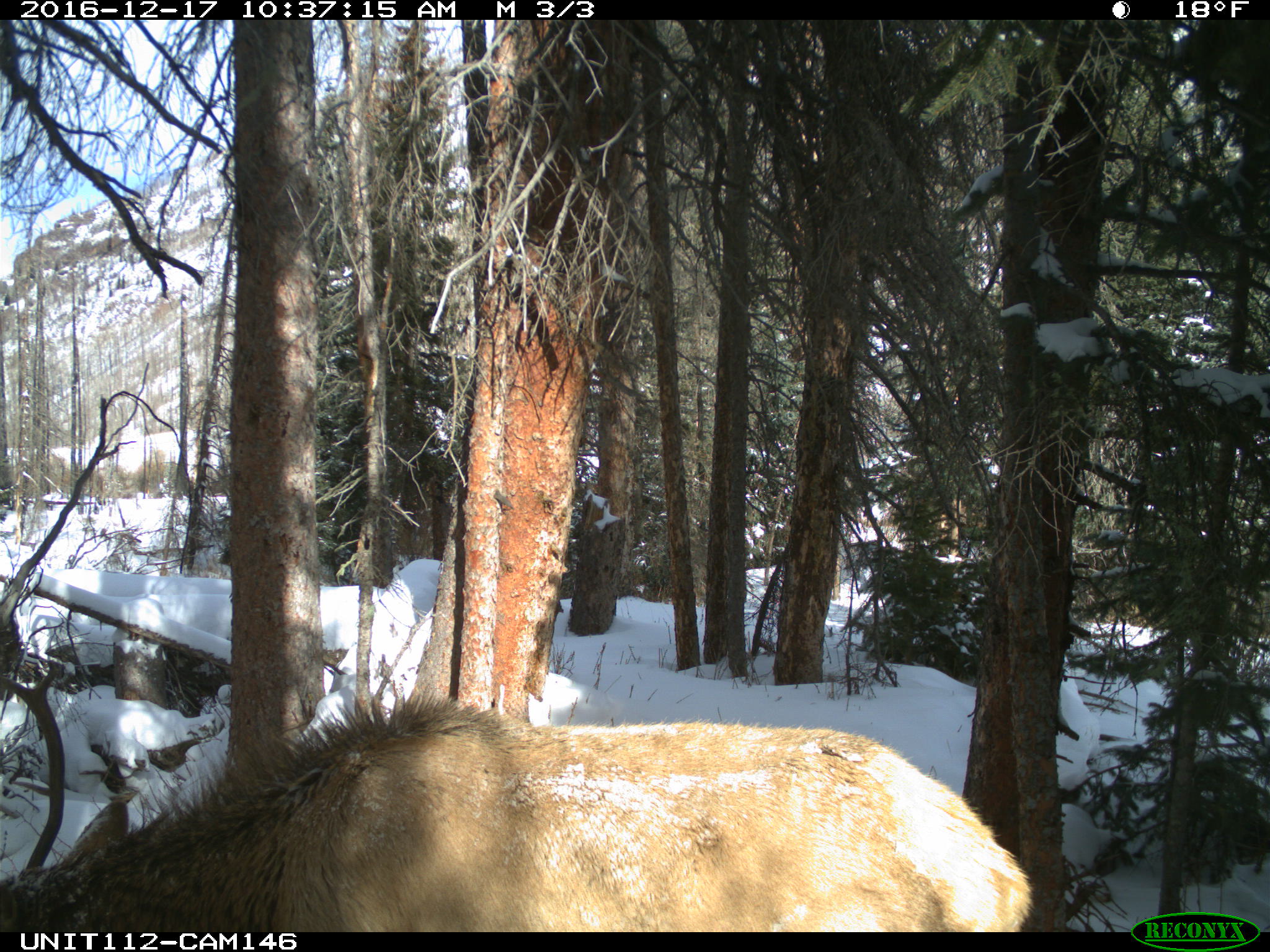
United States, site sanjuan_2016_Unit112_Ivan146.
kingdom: Animalia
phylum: Chordata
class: Mammalia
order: Artiodactyla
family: Cervidae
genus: Cervus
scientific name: Cervus elaphus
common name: red deer